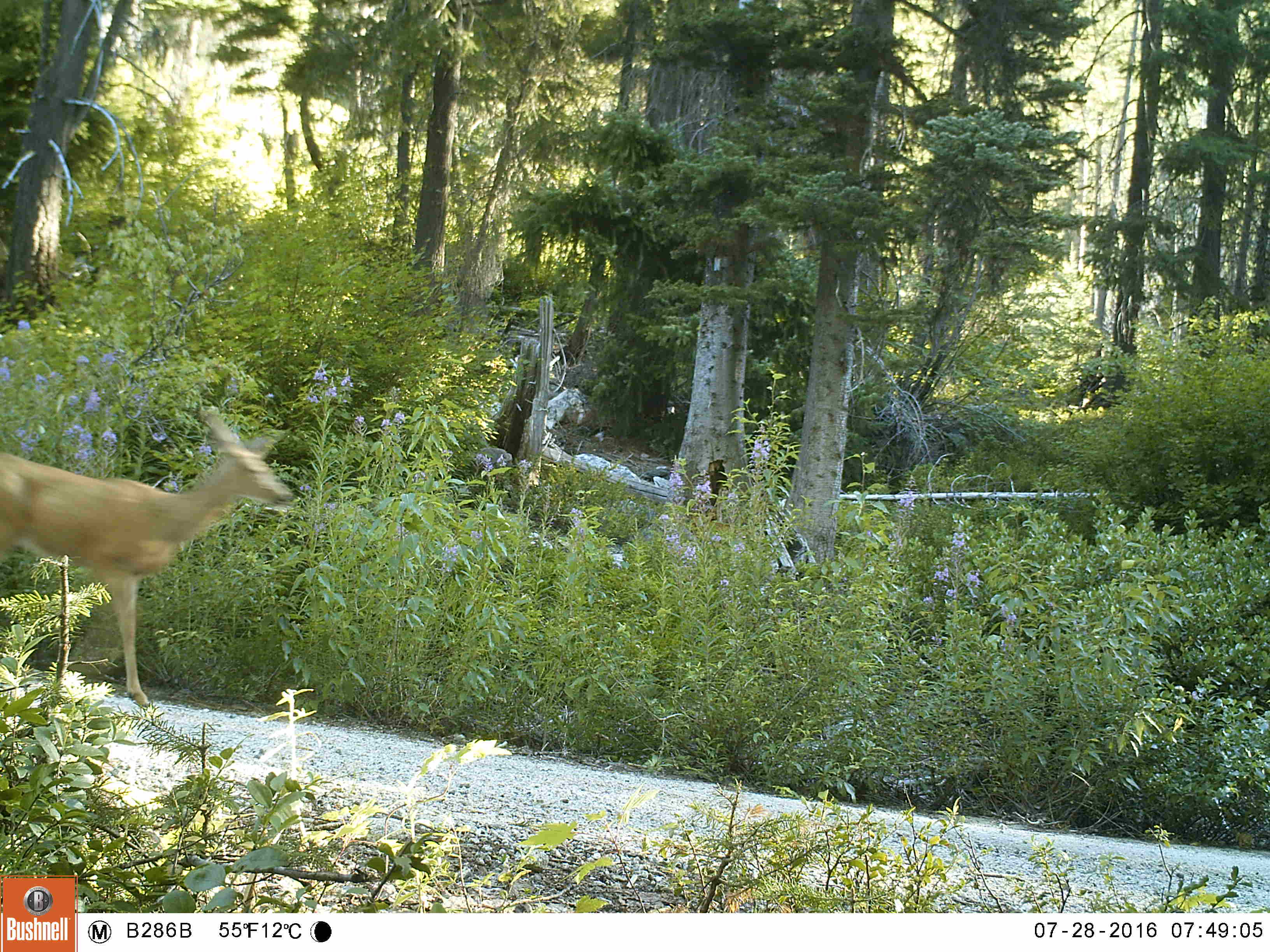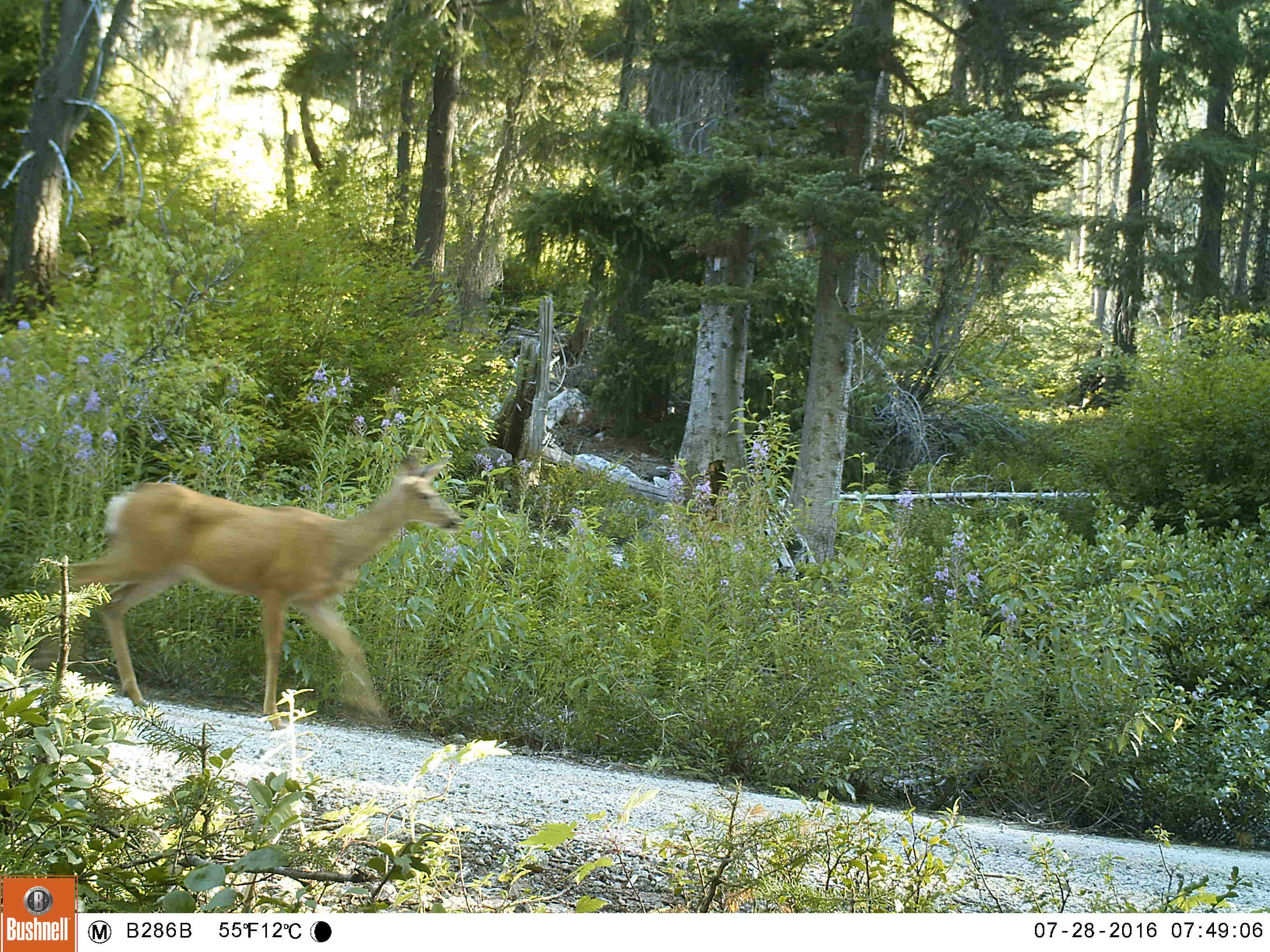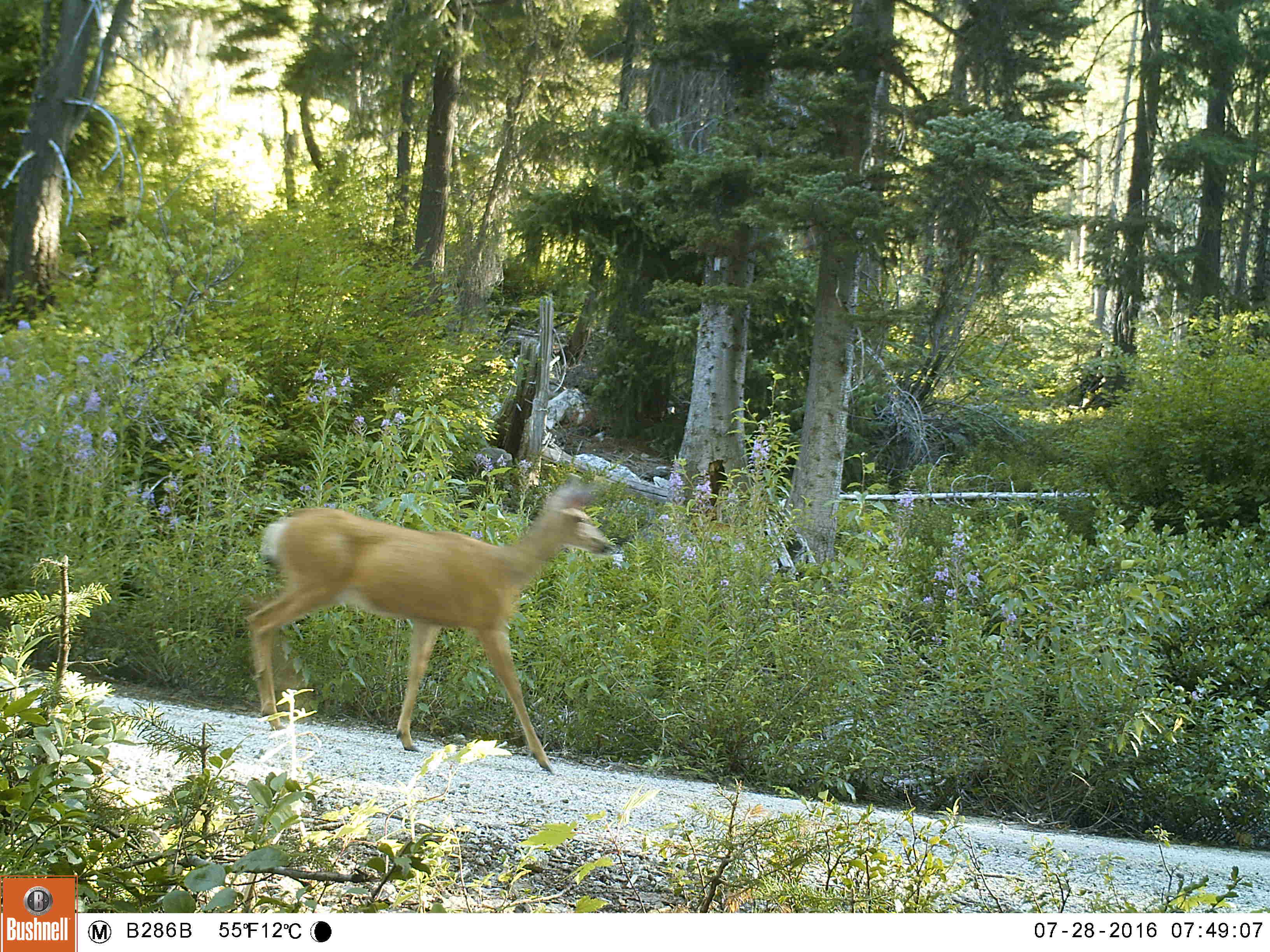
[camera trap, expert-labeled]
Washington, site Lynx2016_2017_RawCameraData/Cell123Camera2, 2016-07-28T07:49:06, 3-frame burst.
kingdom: Animalia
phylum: Chordata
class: Mammalia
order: Artiodactyla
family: Cervidae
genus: Odocoileus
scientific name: Odocoileus hemionus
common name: mule deer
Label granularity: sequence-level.